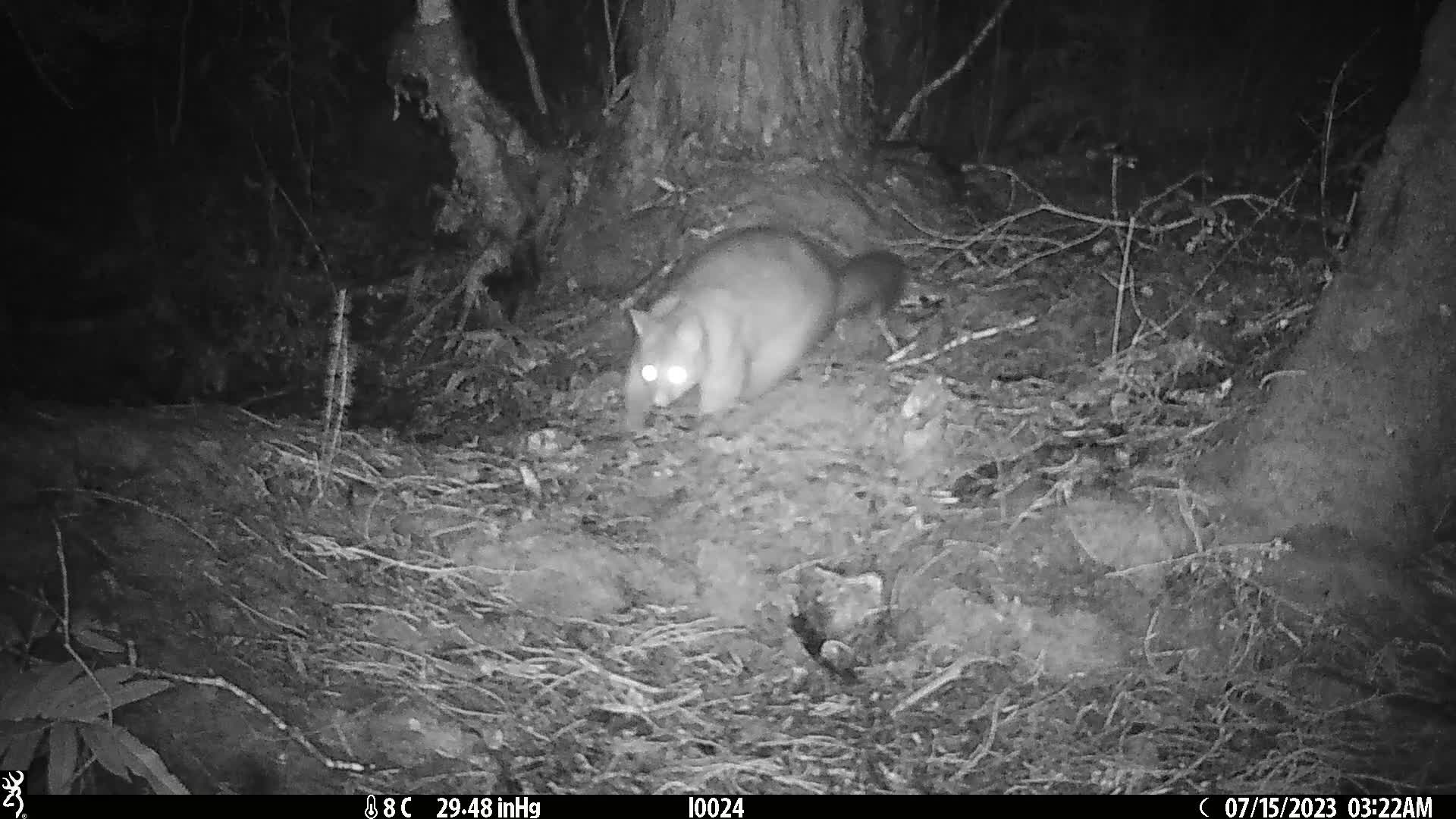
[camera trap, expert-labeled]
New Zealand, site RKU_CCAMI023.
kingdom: Animalia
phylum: Chordata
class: Mammalia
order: Diprotodontia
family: Phalangeridae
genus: Trichosurus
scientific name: Trichosurus vulpecula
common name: common brushtail possum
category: possum